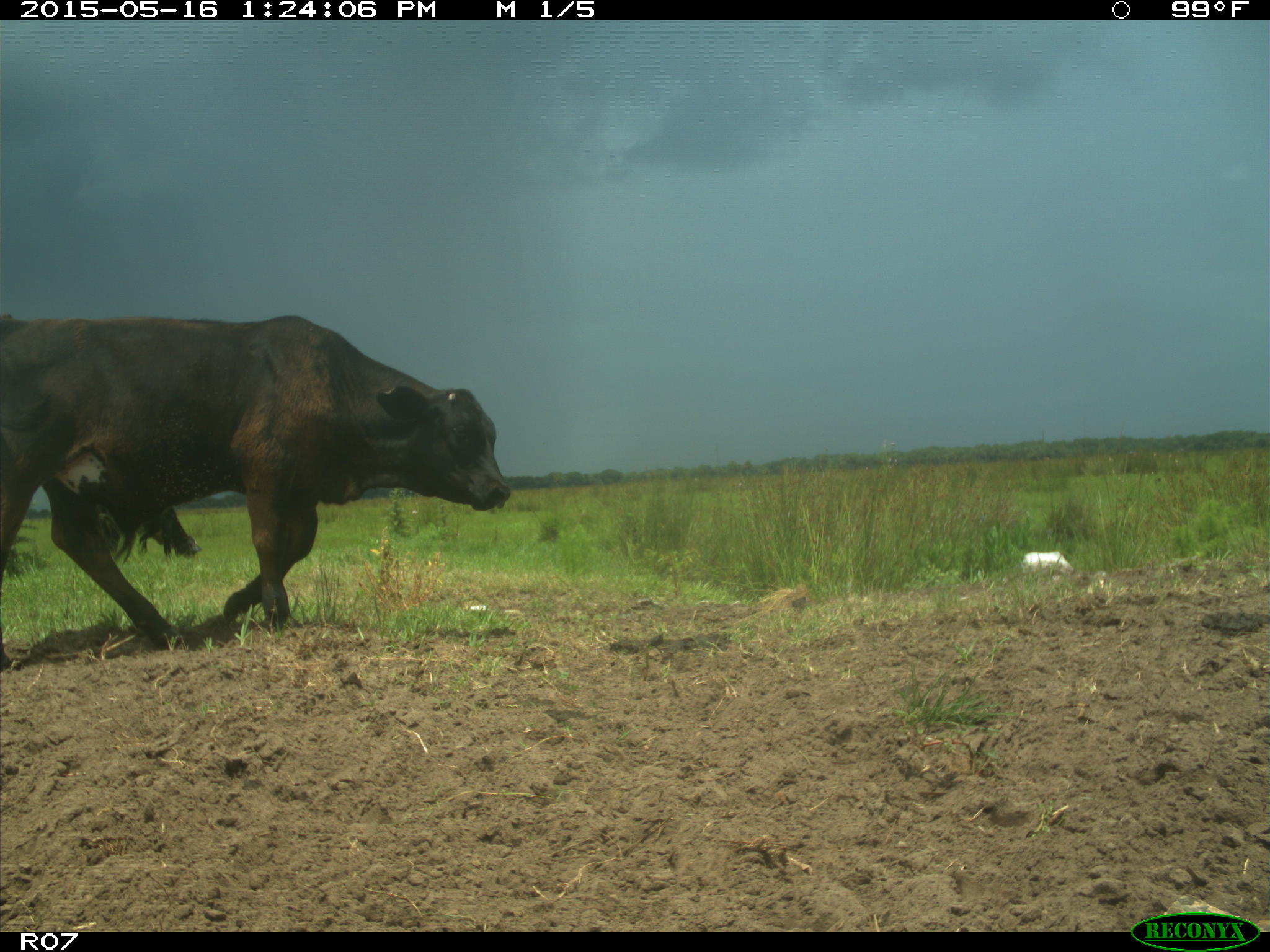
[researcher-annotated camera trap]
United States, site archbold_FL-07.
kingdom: Animalia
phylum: Chordata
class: Mammalia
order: Artiodactyla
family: Bovidae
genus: Bos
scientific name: Bos taurus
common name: domestic cow